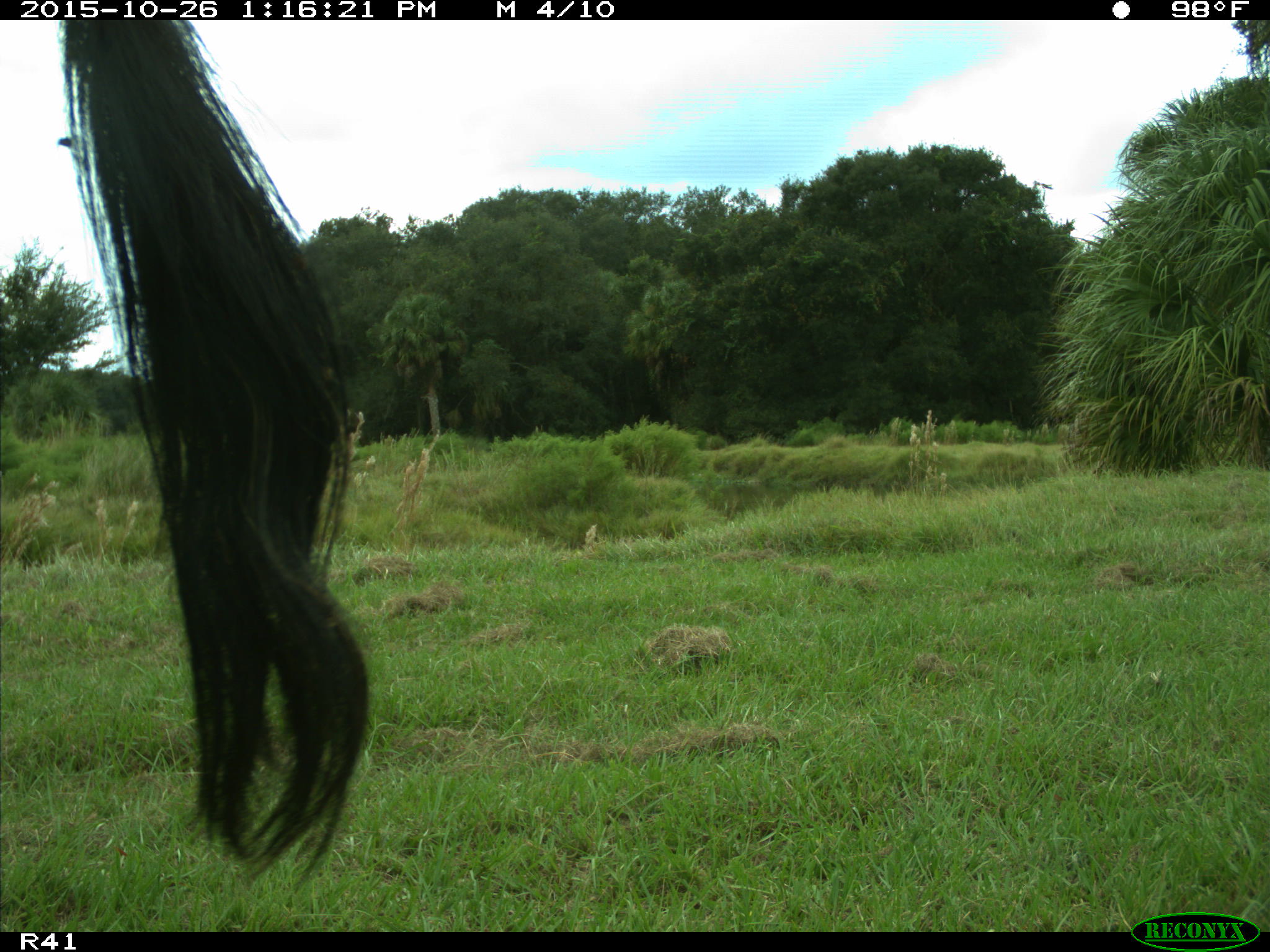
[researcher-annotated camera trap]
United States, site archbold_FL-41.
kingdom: Animalia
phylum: Chordata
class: Mammalia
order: Artiodactyla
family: Bovidae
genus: Bos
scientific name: Bos taurus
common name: domestic cow